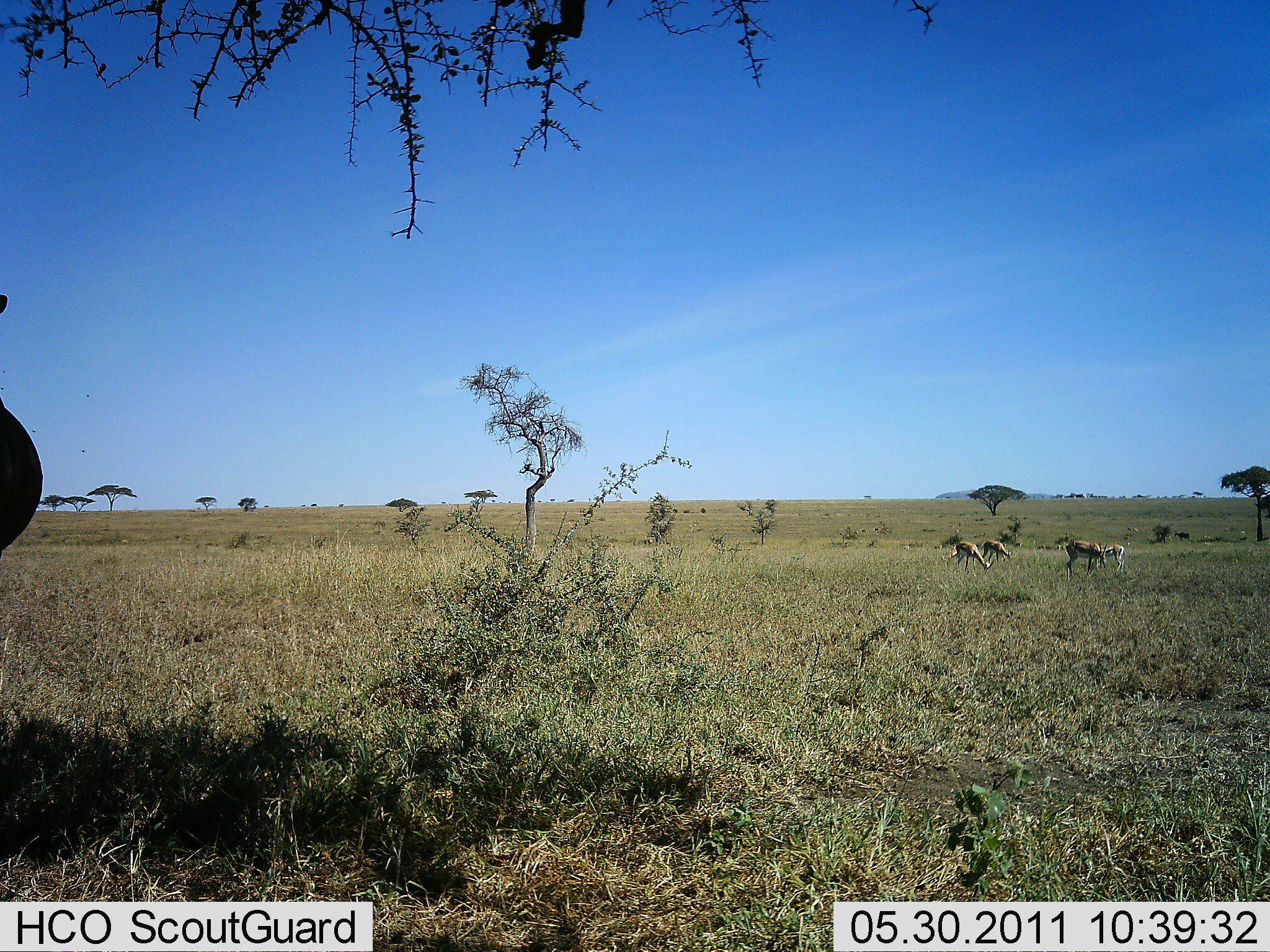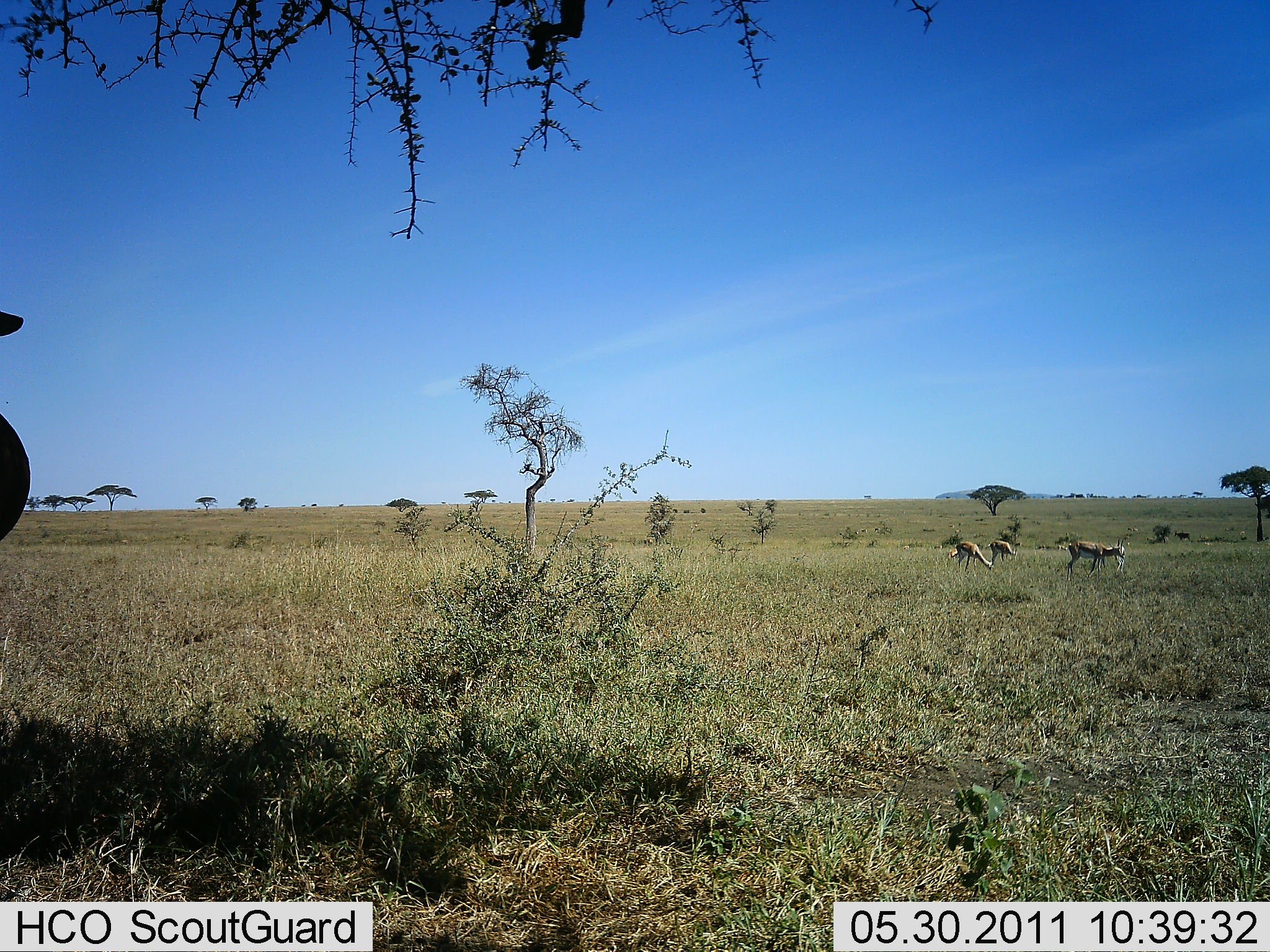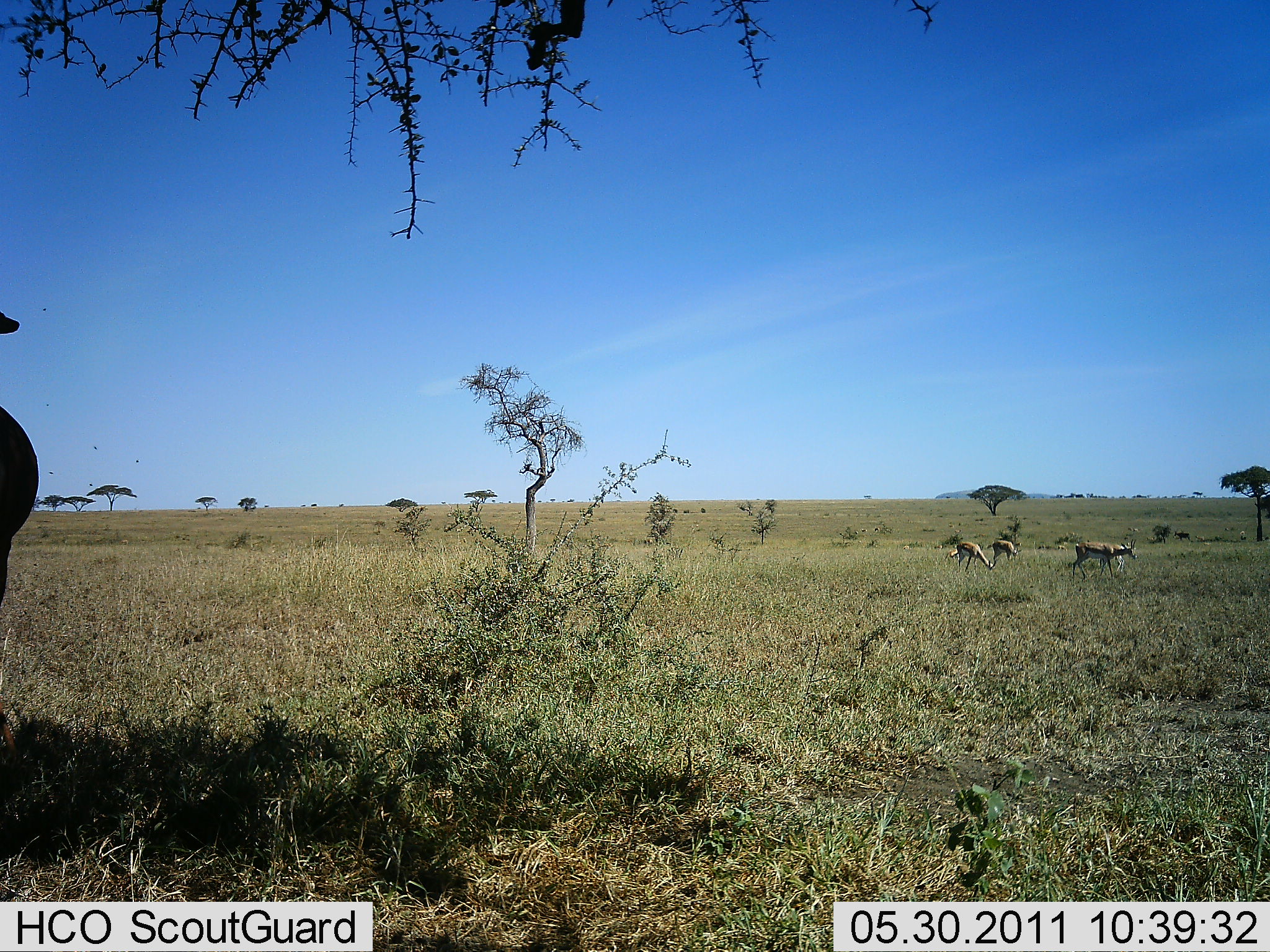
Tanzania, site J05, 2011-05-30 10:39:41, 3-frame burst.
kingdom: Animalia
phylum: Chordata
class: Mammalia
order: Artiodactyla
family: Bovidae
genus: Eudorcas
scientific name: Eudorcas thomsonii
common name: thomson's gazelle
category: gazellethomsons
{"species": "gazellethomsons (thomson's gazelle) (Eudorcas thomsonii)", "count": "4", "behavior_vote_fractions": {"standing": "62%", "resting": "8%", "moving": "15%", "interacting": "0%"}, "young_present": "8%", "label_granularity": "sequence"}